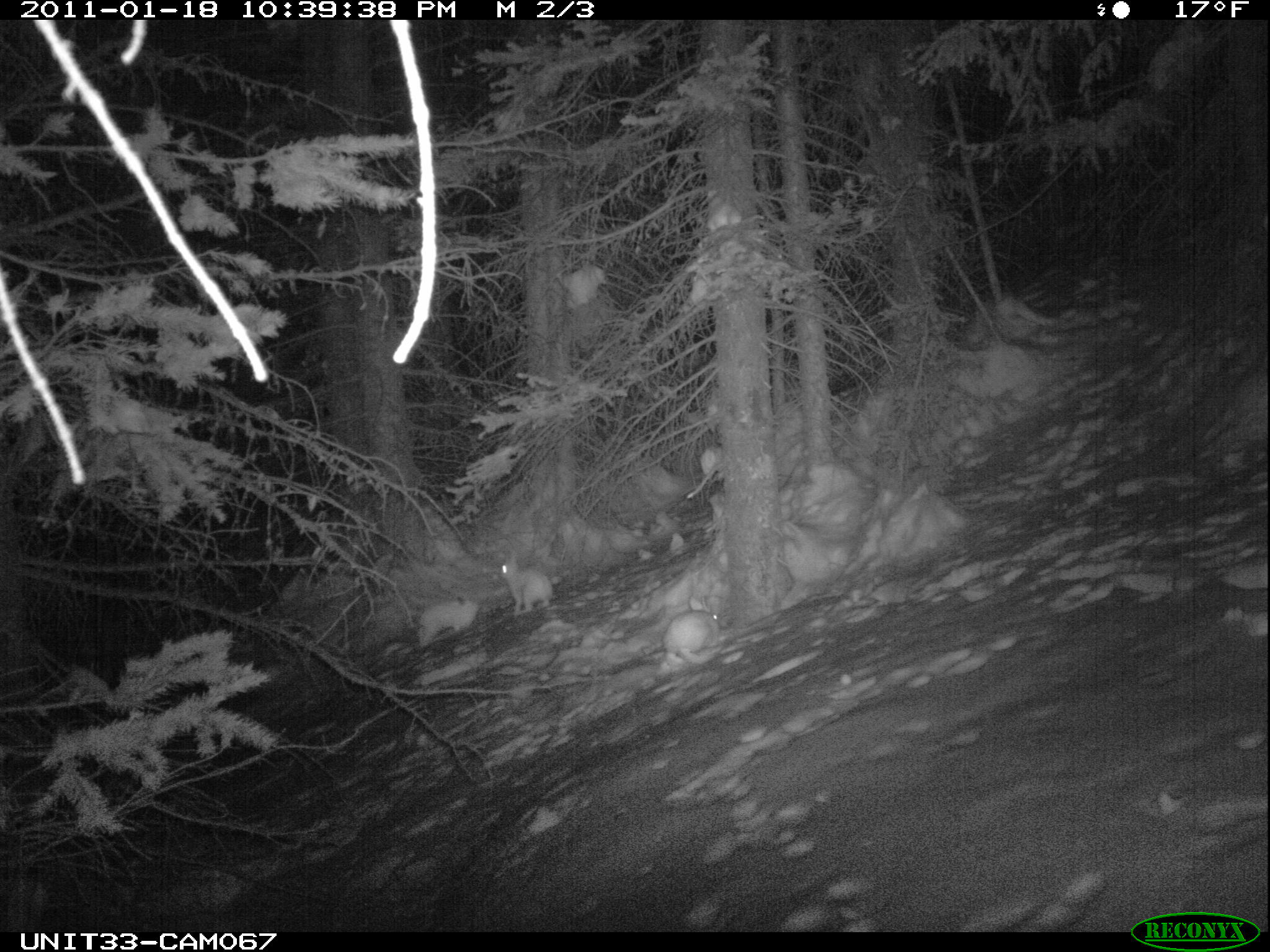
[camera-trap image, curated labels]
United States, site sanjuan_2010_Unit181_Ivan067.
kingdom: Animalia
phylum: Chordata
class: Mammalia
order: Lagomorpha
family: Leporidae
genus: Lepus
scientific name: Lepus americanus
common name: snowshoe hare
Lepus americanus (snowshoe hare).